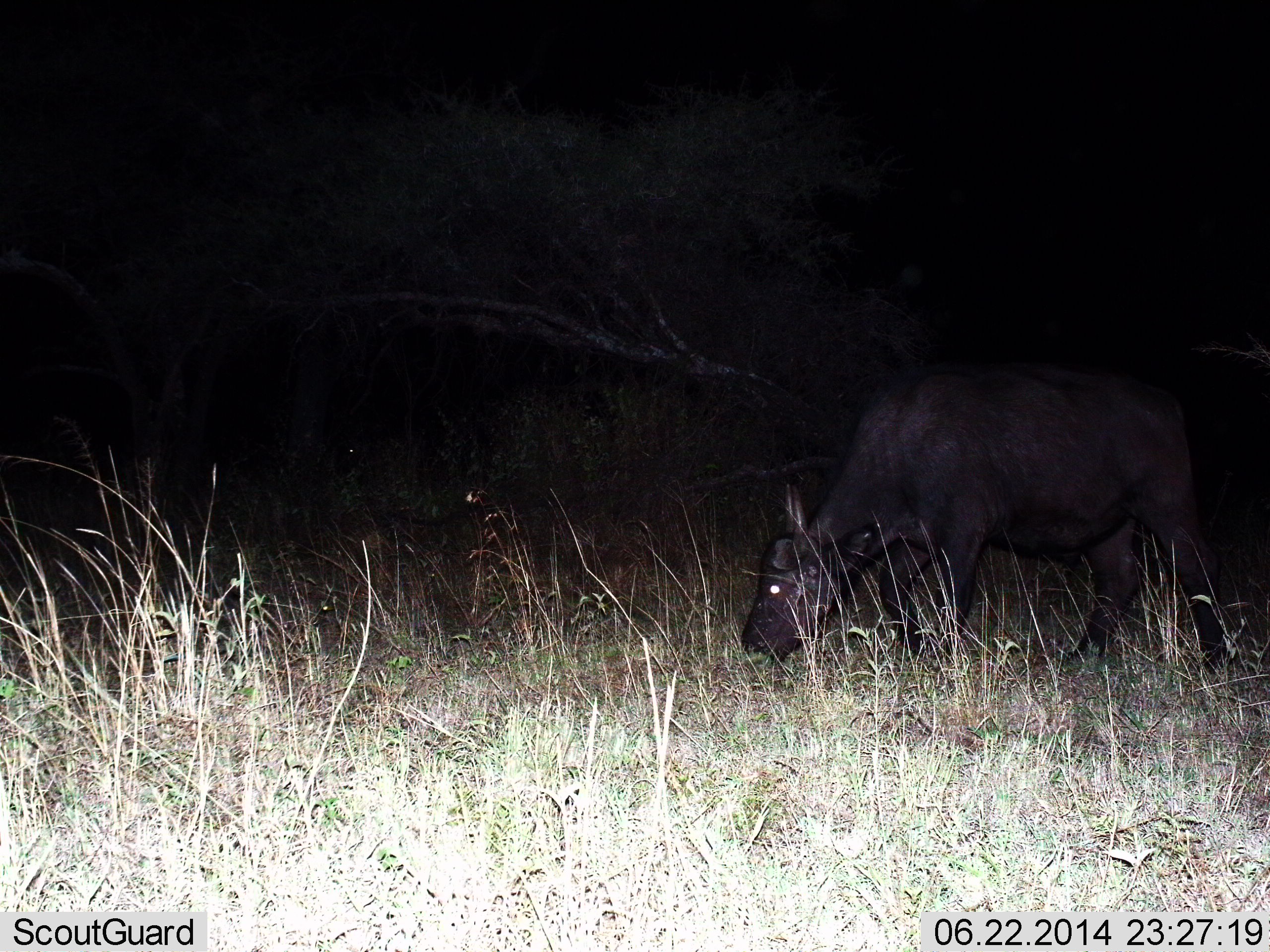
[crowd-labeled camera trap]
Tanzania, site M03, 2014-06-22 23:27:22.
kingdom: Animalia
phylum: Chordata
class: Mammalia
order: Artiodactyla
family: Bovidae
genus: Syncerus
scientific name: Syncerus caffer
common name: cape buffalo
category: buffalo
Buffalo (cape buffalo) (Syncerus caffer), count 1. Behavior (volunteer vote fractions): standing 10%, resting 0%, moving 0%, interacting 0%. Young present (vote fraction): 0%. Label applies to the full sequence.